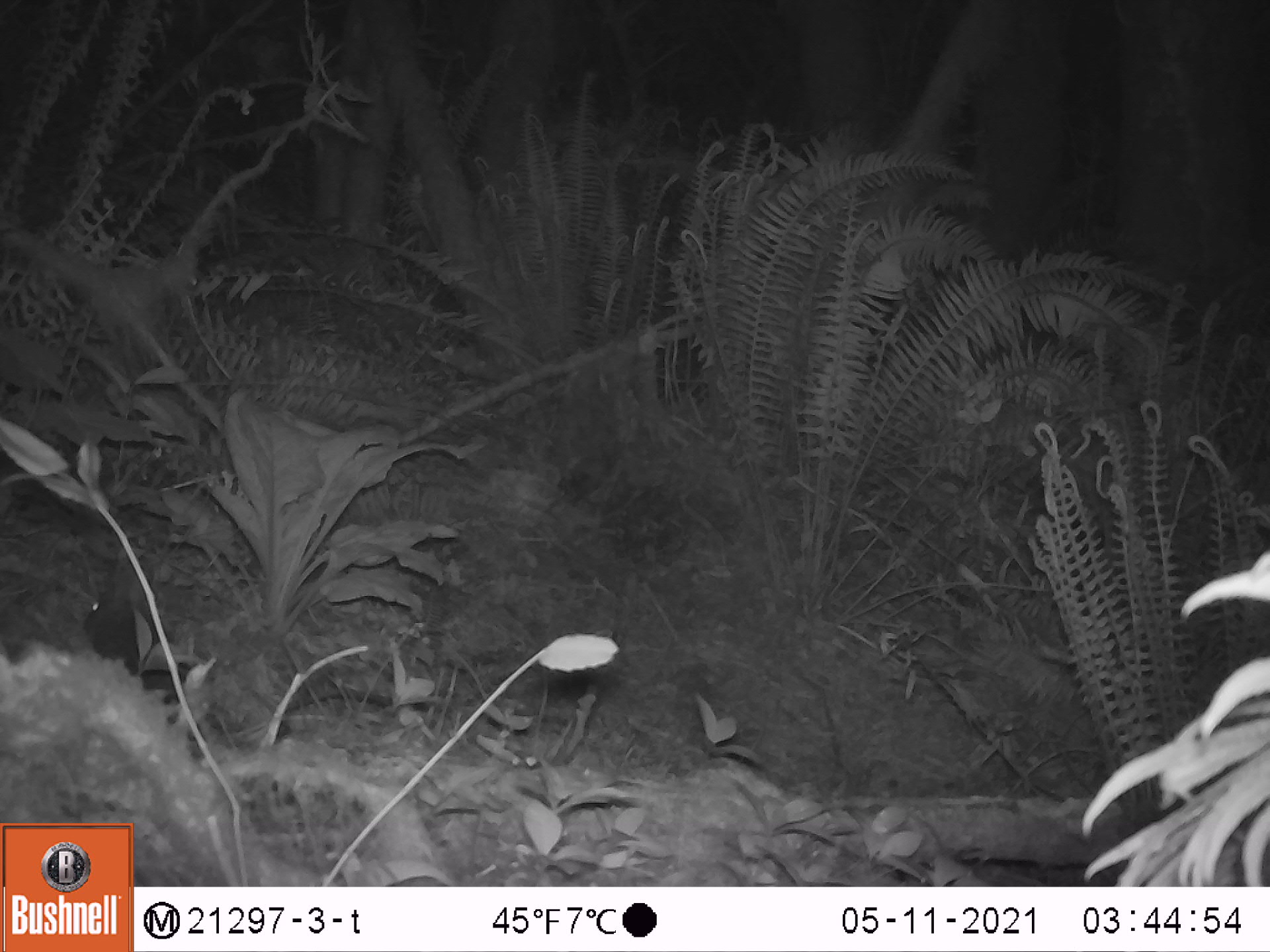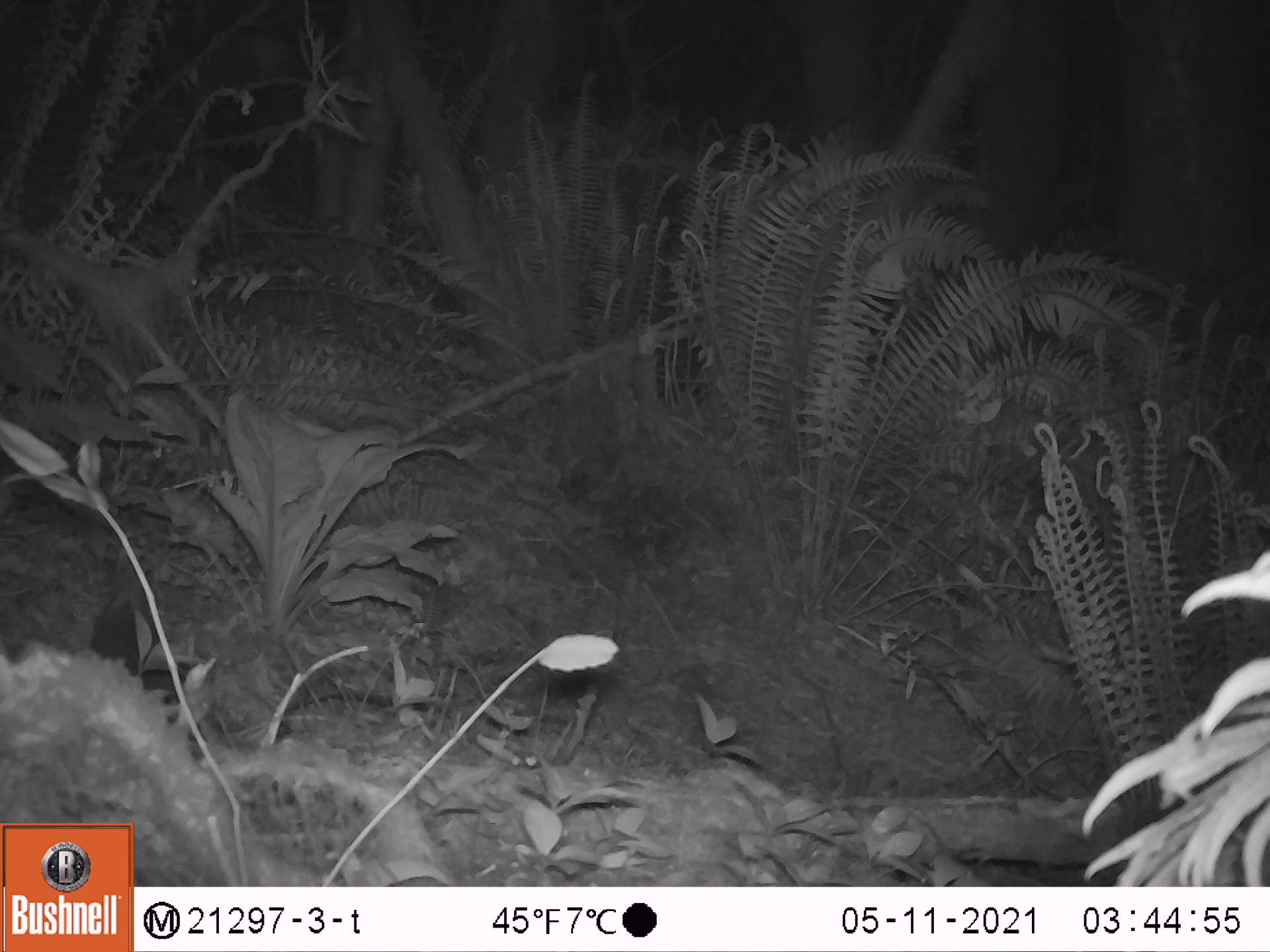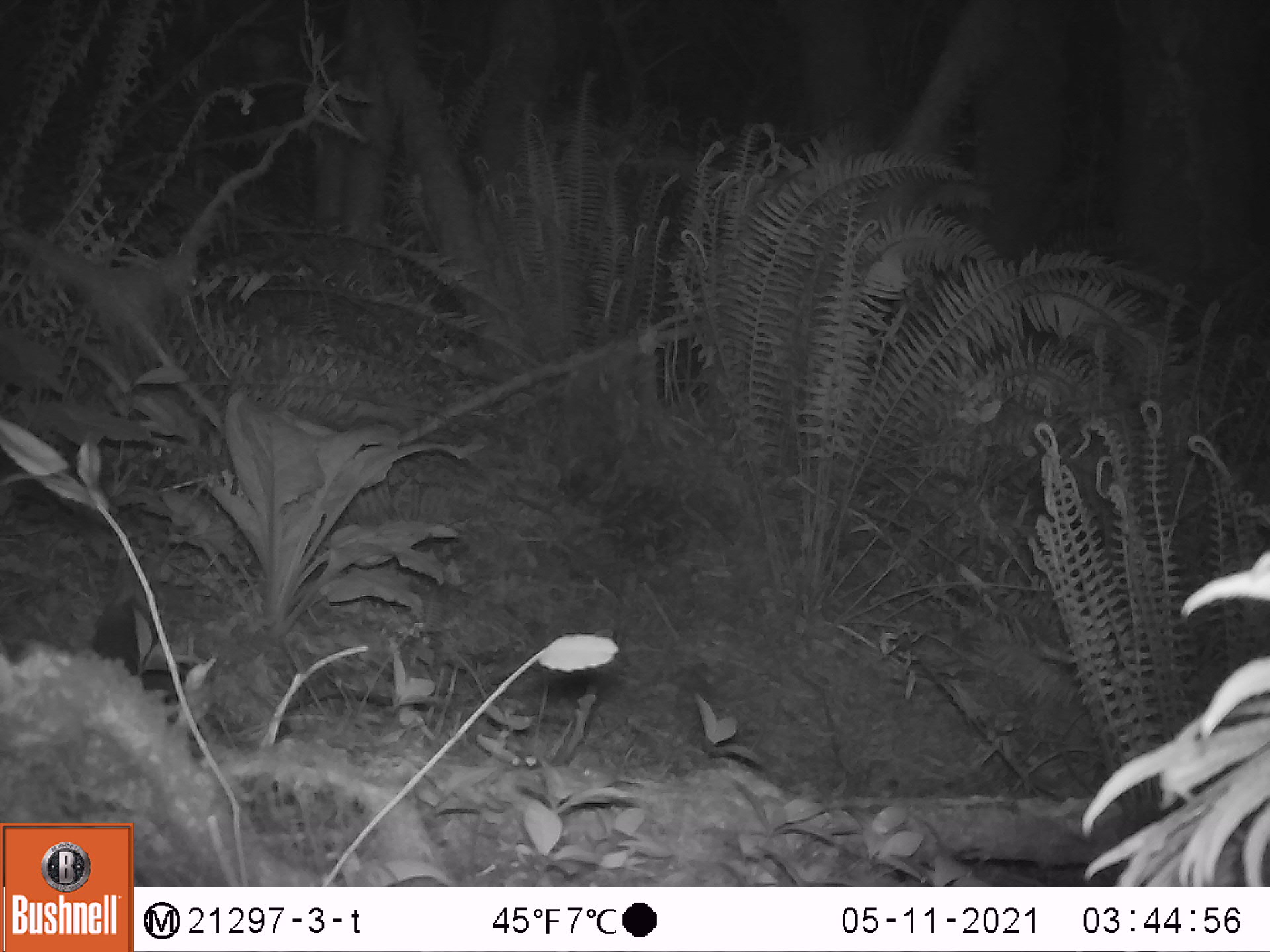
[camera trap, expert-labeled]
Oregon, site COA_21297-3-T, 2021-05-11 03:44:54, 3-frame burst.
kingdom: Animalia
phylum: Chordata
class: Mammalia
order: Lagomorpha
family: Leporidae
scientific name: Leporidae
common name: hares and rabbits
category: leporidae family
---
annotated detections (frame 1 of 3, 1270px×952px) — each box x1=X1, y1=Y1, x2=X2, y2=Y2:
leporidae family: x1=79, y1=547, x2=223, y2=714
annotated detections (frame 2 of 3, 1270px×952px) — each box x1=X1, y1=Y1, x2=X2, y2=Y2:
leporidae family: x1=67, y1=534, x2=207, y2=731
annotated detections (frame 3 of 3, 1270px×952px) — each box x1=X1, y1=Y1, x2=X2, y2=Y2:
leporidae family: x1=89, y1=554, x2=214, y2=730